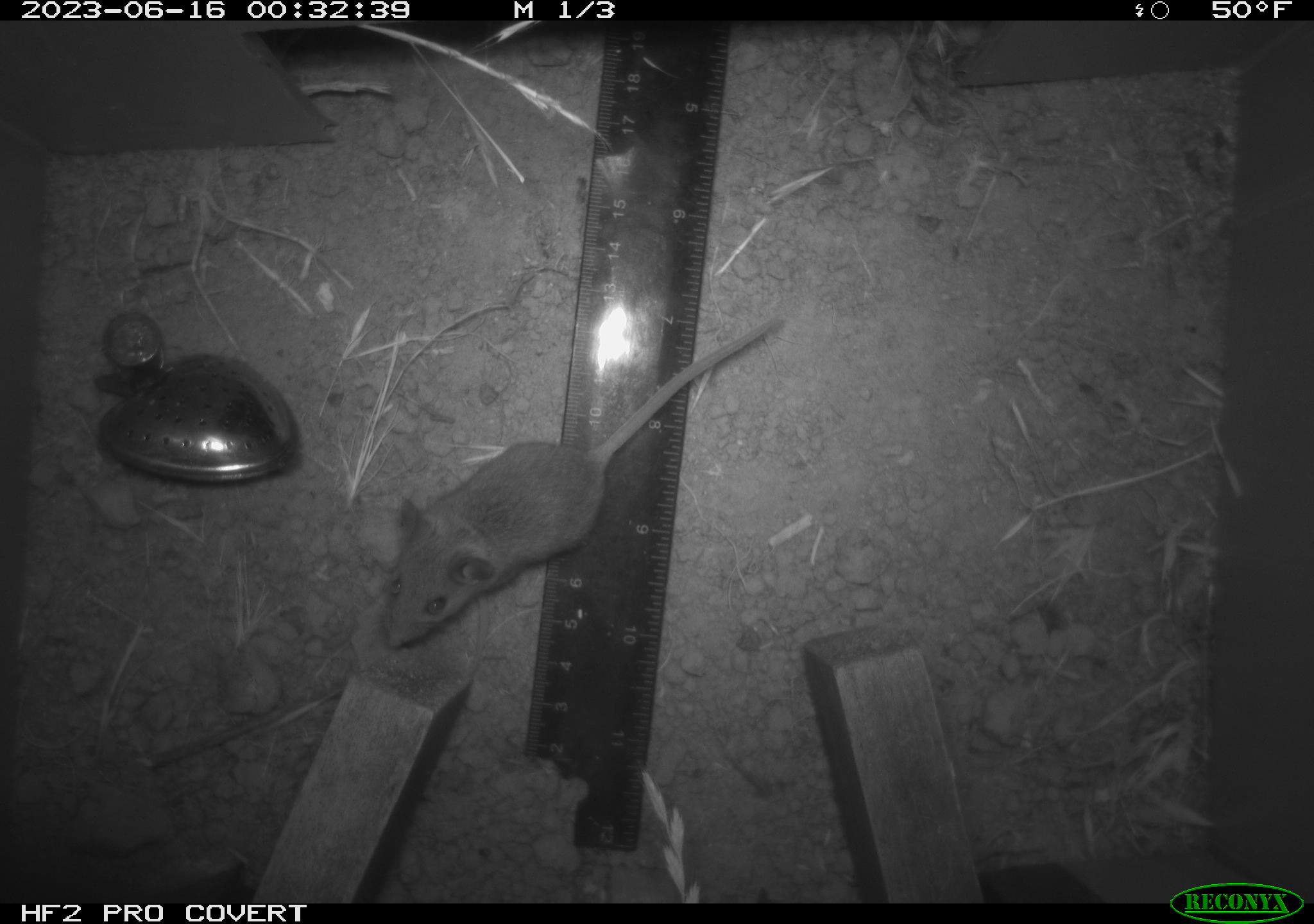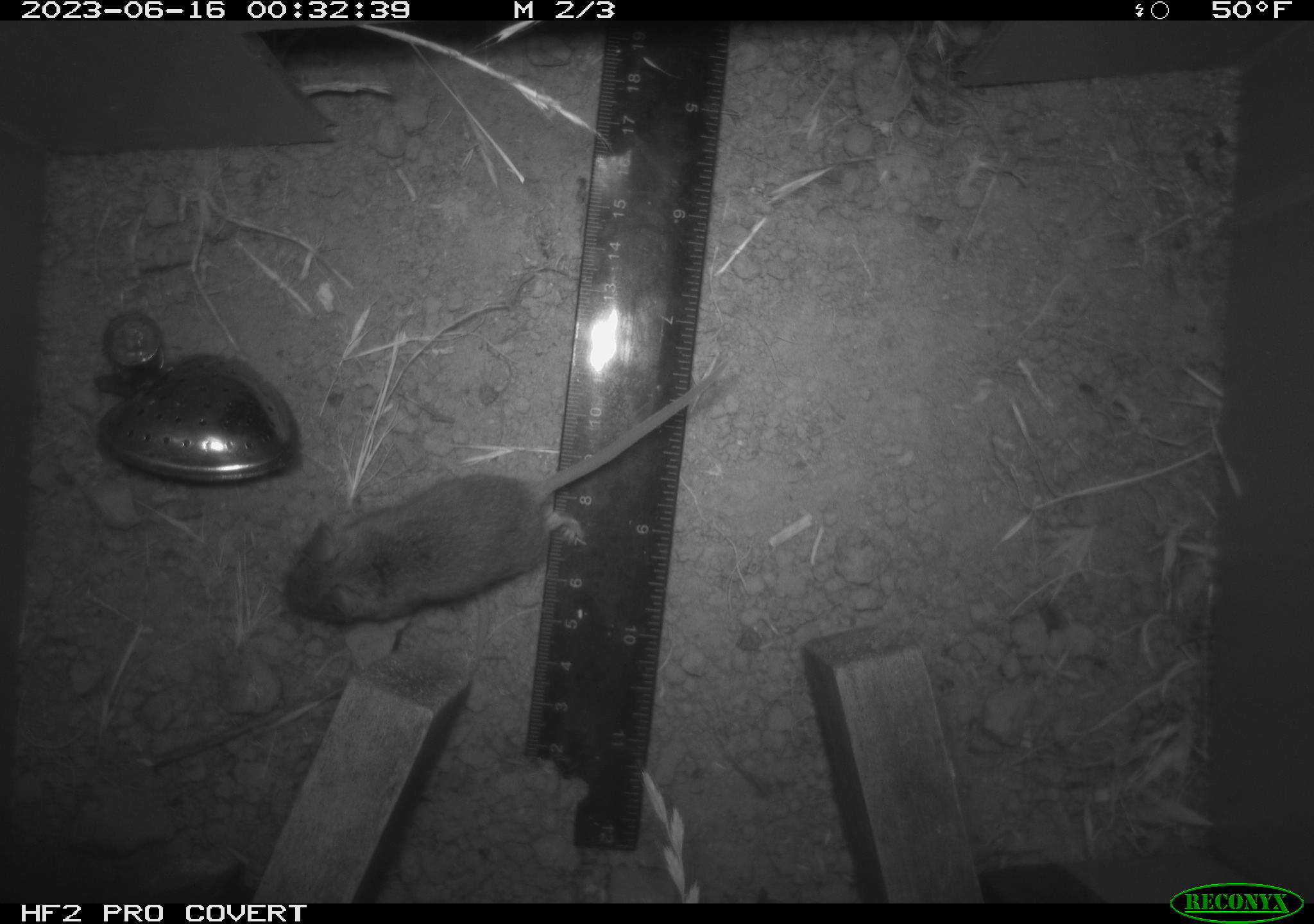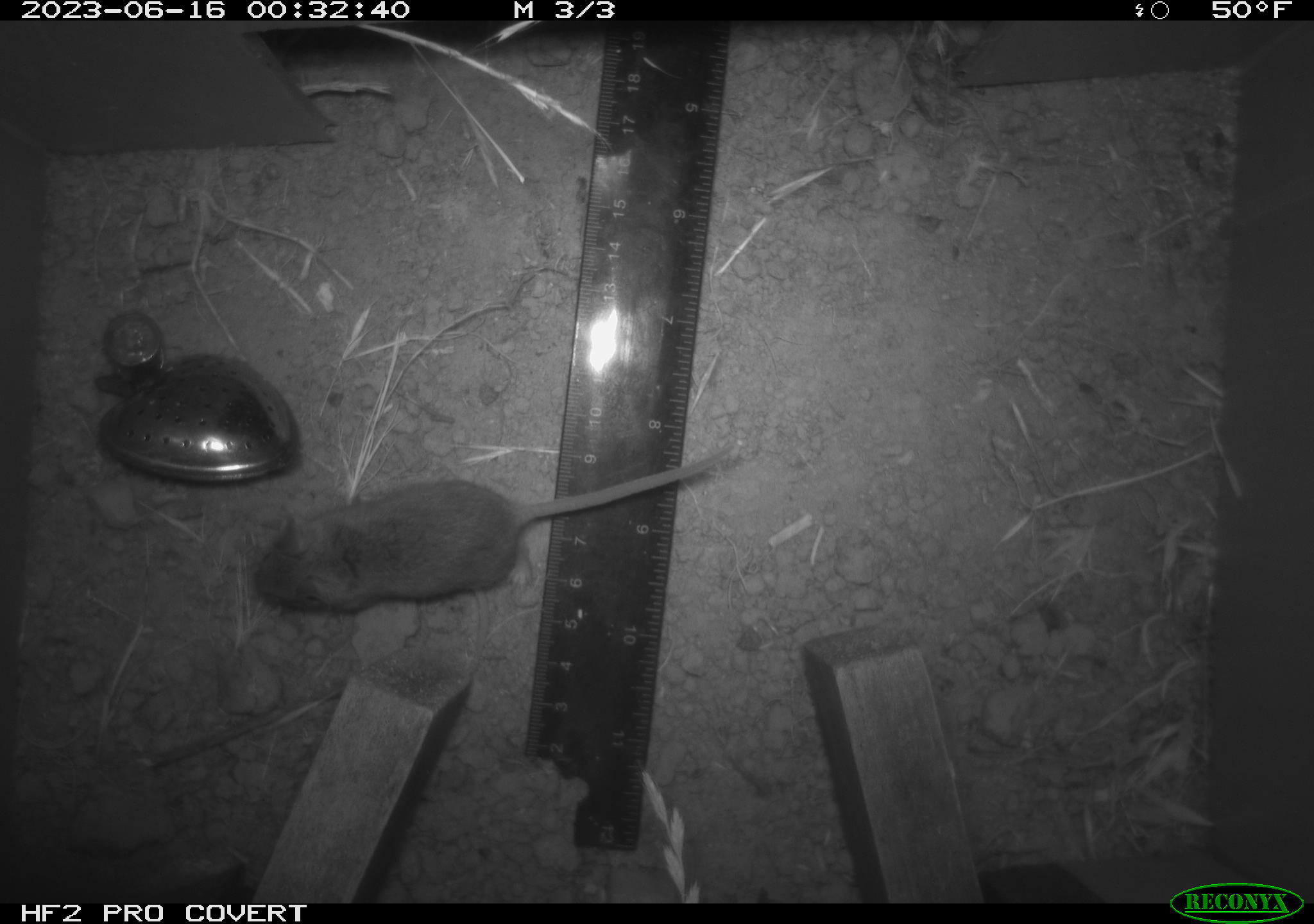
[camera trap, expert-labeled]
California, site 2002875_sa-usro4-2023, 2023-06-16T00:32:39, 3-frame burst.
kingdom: Animalia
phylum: Chordata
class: Mammalia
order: Rodentia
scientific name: Rodentia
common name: mouse species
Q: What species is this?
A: Mouse species (Rodentia).